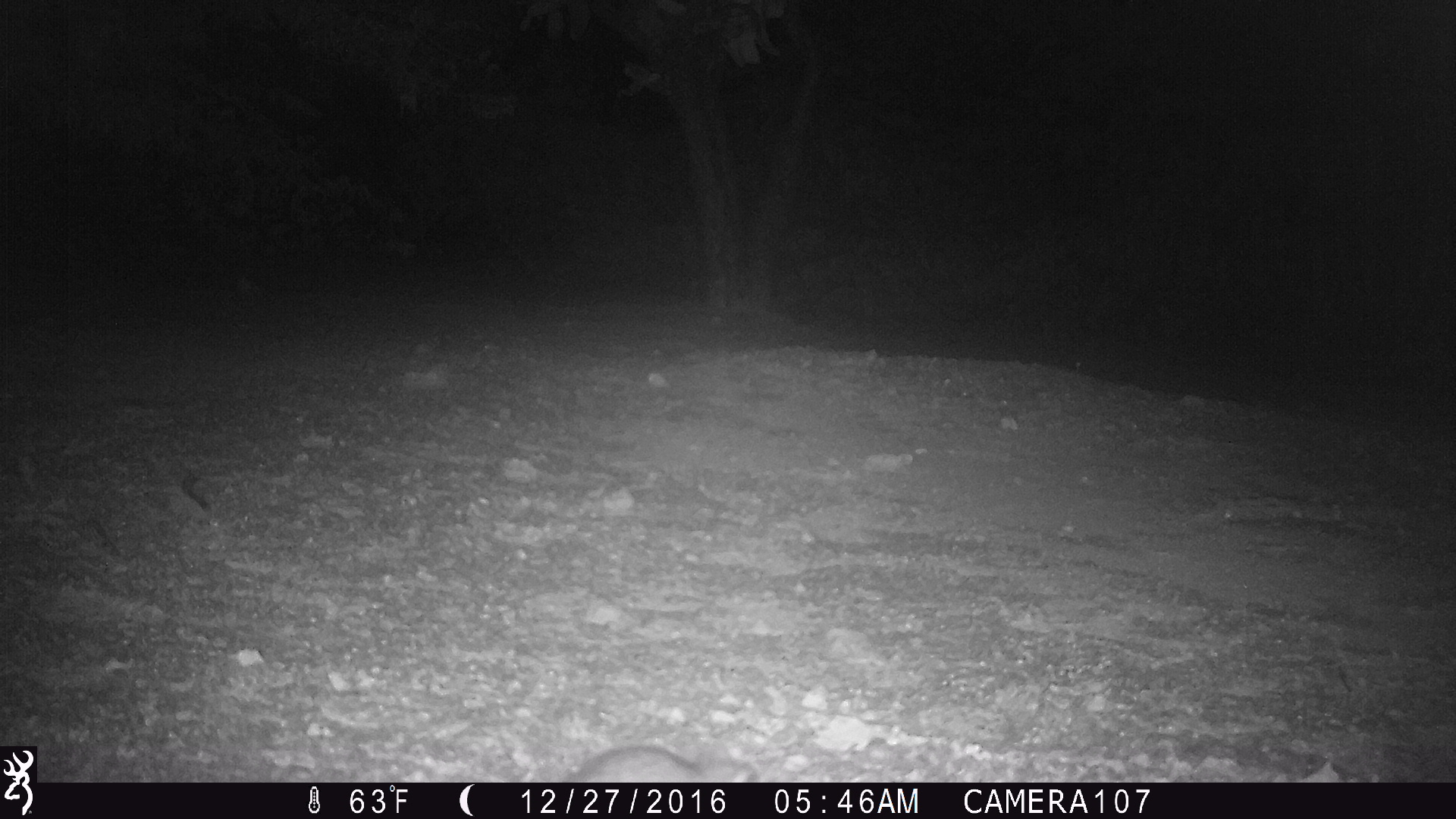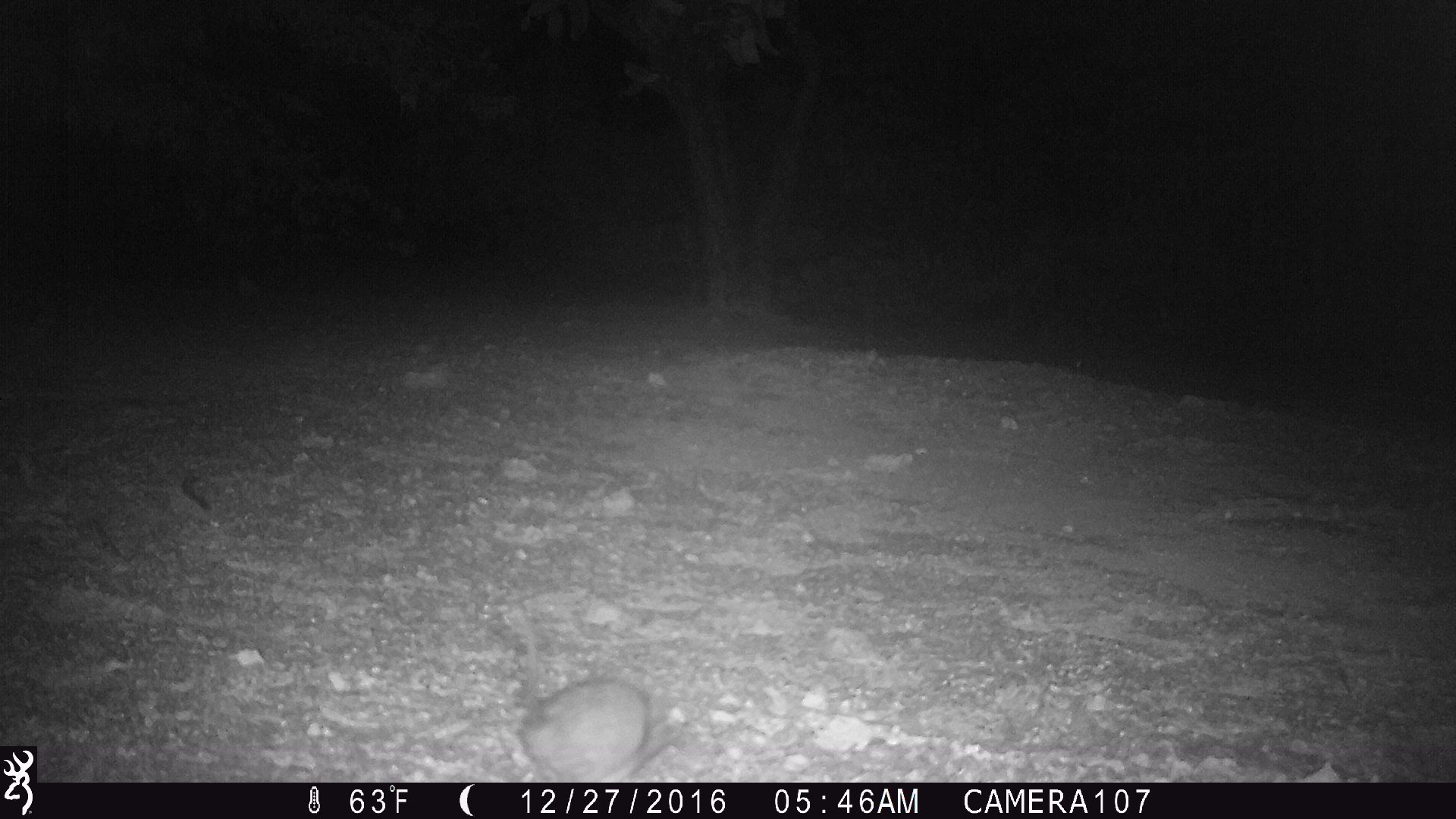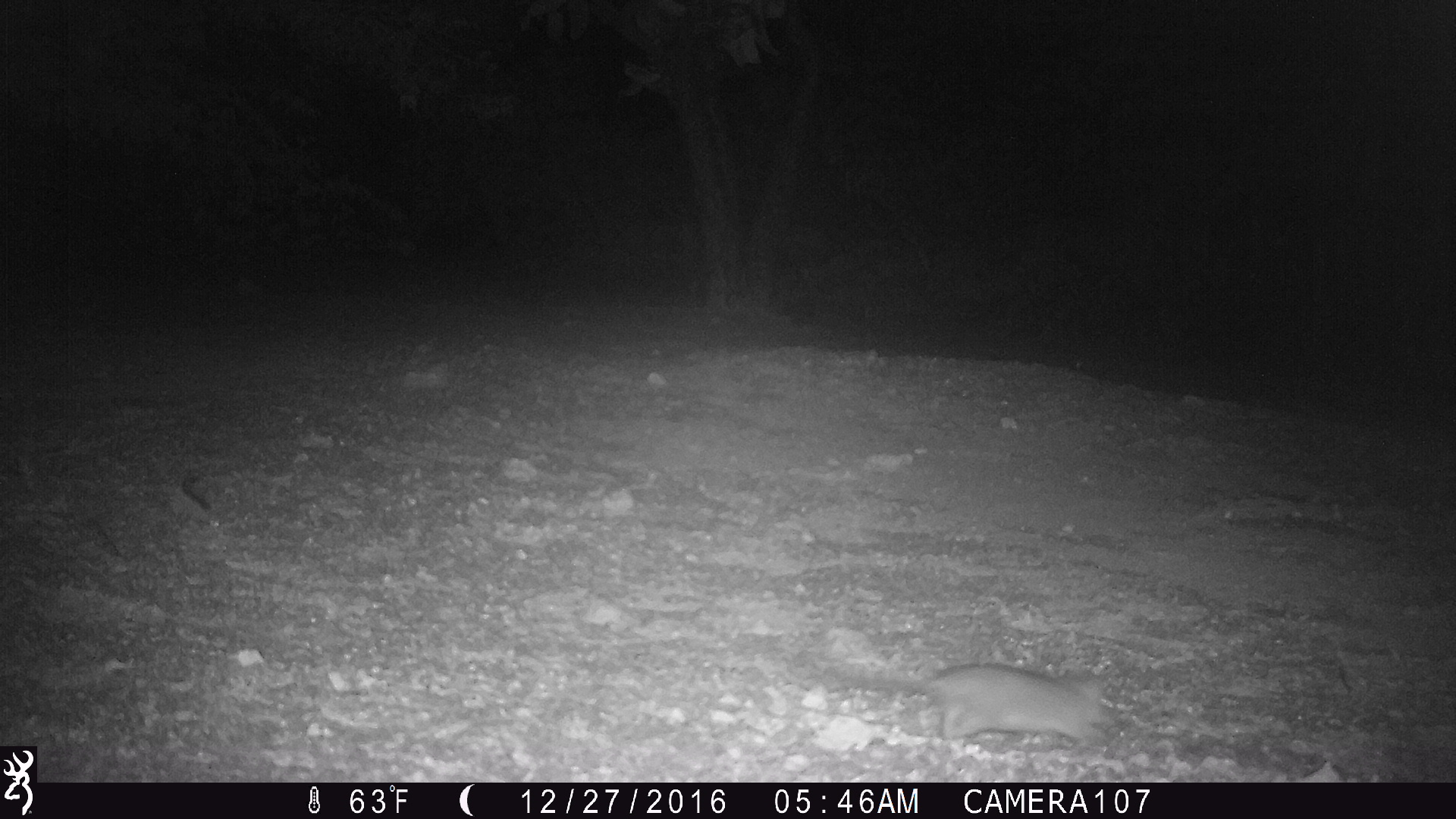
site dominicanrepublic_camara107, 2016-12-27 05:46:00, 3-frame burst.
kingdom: Animalia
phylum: Chordata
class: Mammalia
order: Rodentia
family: Muridae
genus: Rattus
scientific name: Rattus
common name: rat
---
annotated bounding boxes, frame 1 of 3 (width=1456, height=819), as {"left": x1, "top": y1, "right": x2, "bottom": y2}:
rat: {"left": 561, "top": 741, "right": 757, "bottom": 780}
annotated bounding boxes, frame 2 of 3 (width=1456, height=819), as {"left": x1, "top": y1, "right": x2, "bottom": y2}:
rat: {"left": 516, "top": 610, "right": 689, "bottom": 780}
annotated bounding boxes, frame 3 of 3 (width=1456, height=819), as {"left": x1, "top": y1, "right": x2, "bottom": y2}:
rat: {"left": 820, "top": 661, "right": 1118, "bottom": 755}